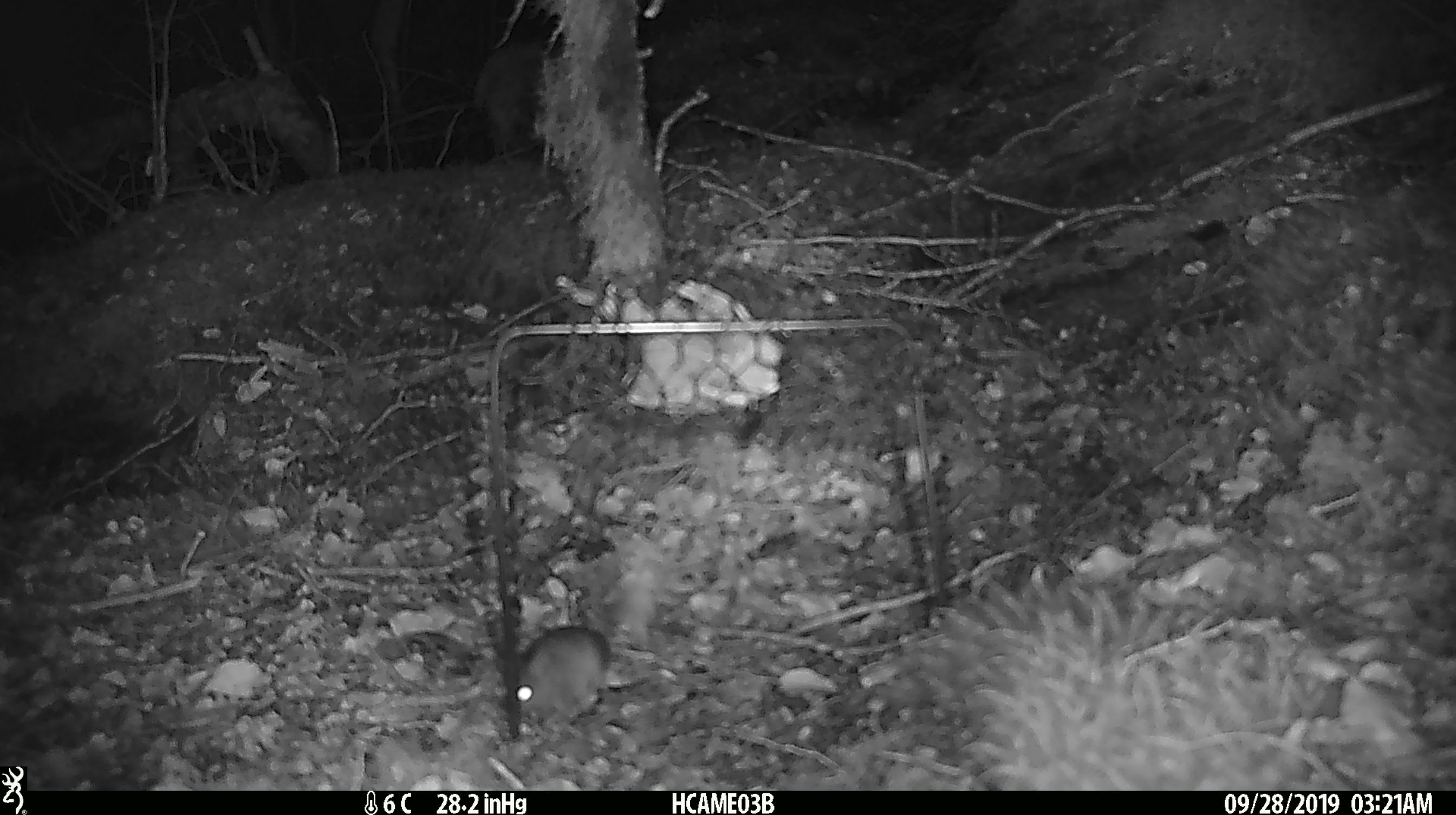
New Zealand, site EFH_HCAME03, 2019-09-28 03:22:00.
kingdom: Animalia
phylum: Chordata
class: Mammalia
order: Rodentia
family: Muridae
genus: Mus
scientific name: Mus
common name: mouse